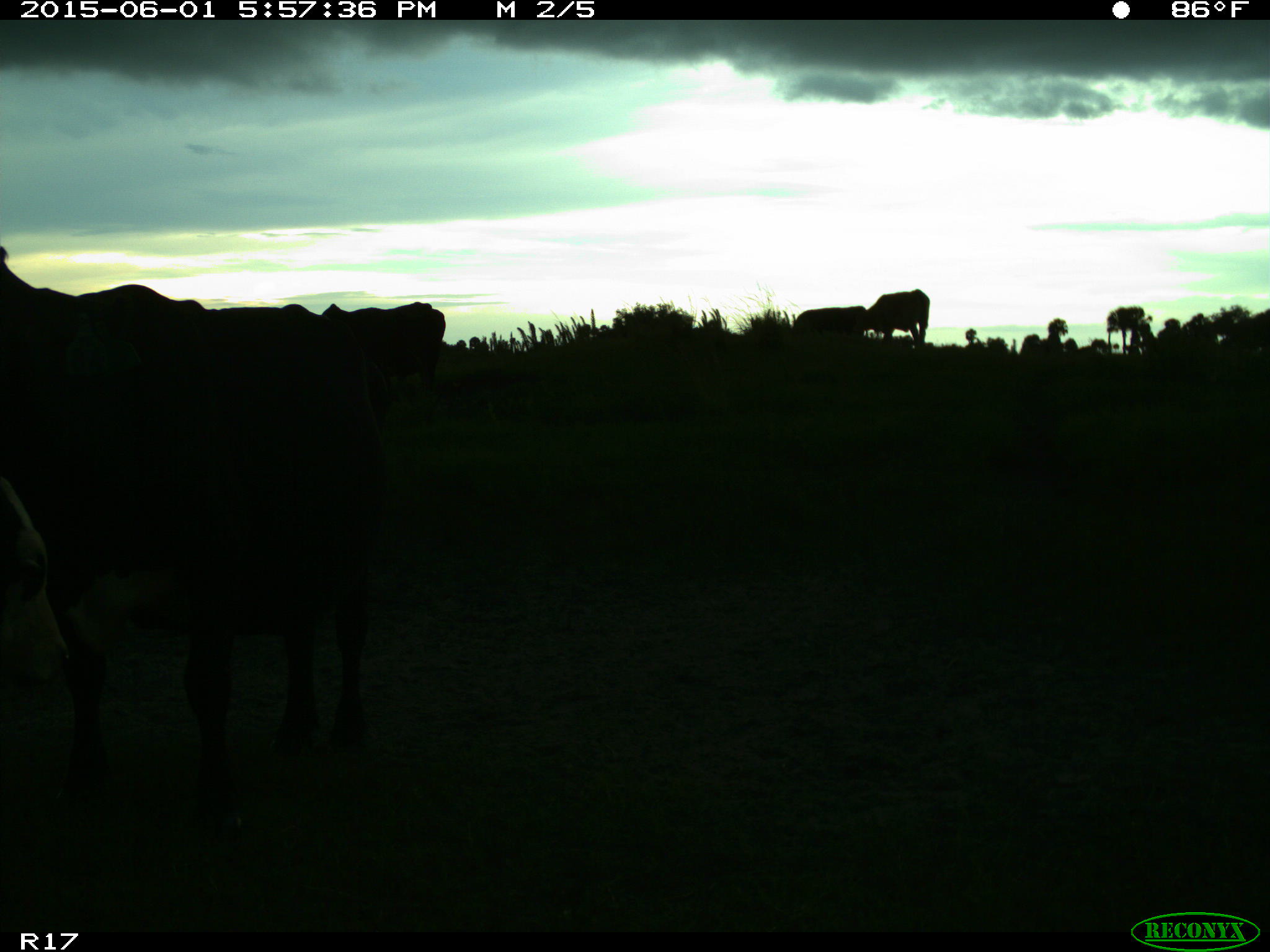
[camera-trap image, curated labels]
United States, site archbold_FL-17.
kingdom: Animalia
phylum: Chordata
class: Mammalia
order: Artiodactyla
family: Bovidae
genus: Bos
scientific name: Bos taurus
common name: domestic cow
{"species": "Bos taurus (domestic cow)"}